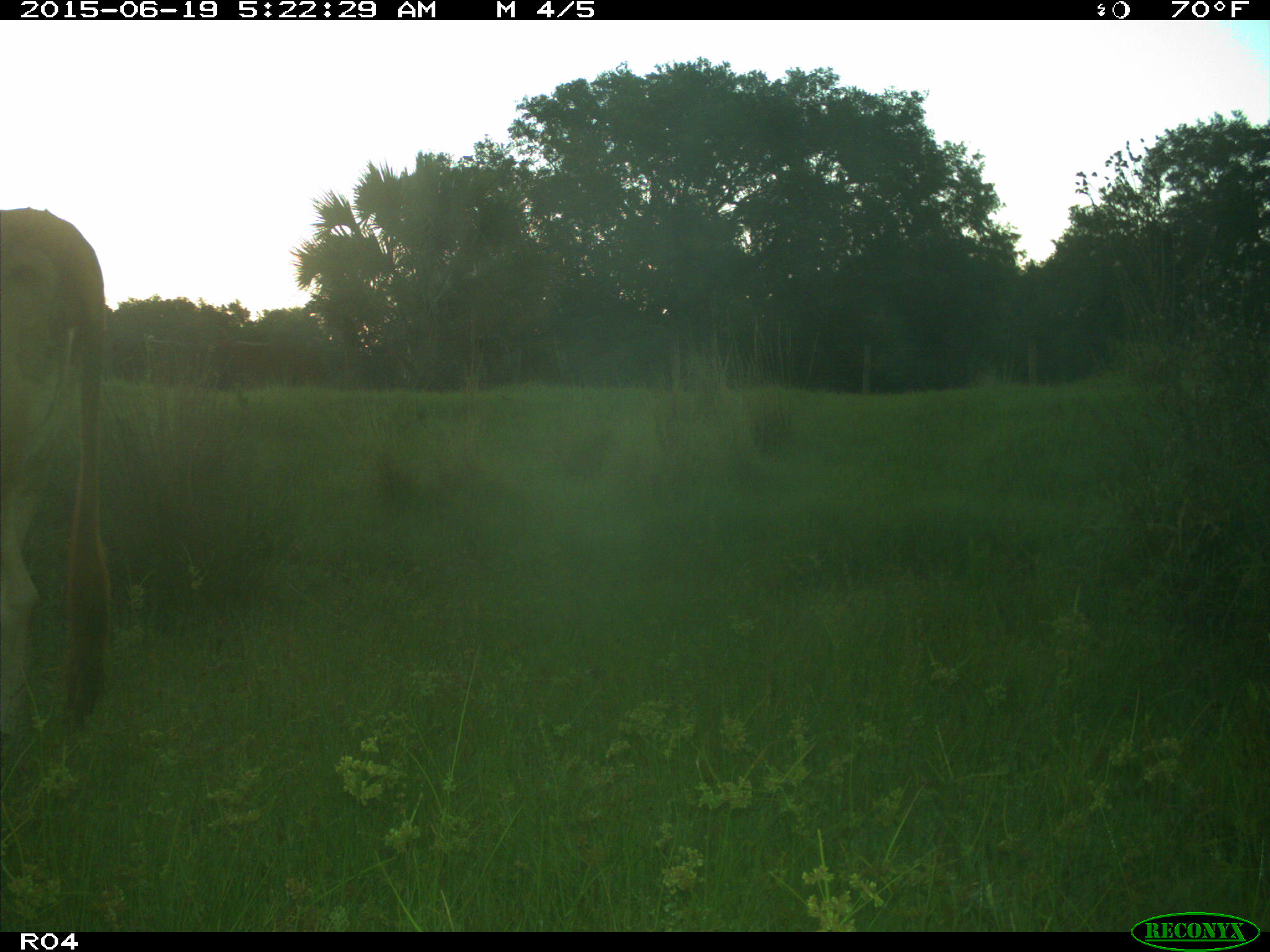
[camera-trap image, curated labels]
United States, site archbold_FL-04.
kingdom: Animalia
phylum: Chordata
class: Mammalia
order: Artiodactyla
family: Bovidae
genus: Bos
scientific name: Bos taurus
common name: domestic cow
Bos taurus (domestic cow).